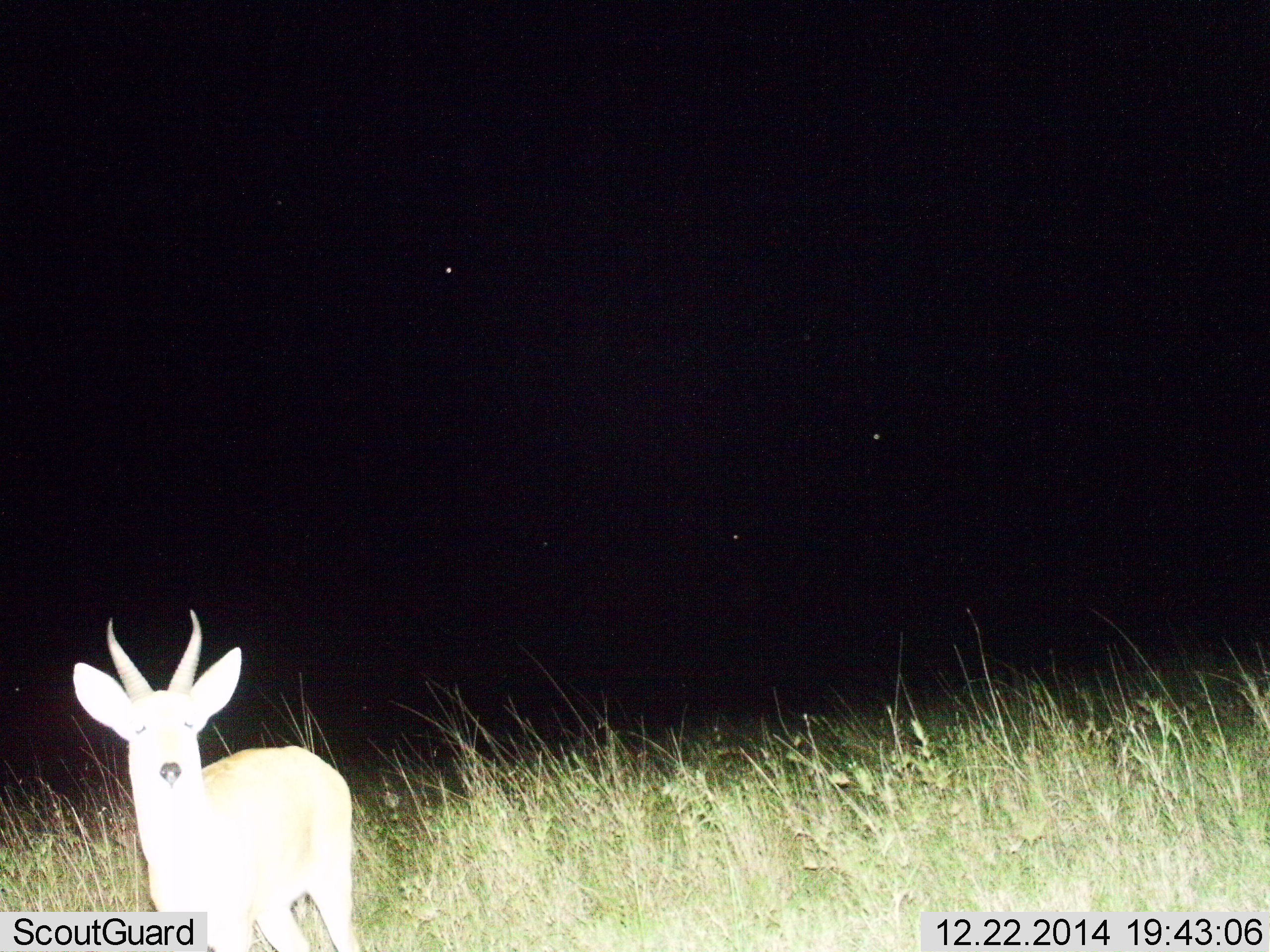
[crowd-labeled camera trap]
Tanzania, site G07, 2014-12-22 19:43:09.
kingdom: Animalia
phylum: Chordata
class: Mammalia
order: Artiodactyla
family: Bovidae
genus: Nanger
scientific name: Nanger granti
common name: grant's gazelle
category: gazellegrants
Gazellegrants (grant's gazelle) (Nanger granti), count 1. Behavior (volunteer vote fractions): standing 100%, resting 0%, moving 12%, interacting 0%. Young present (vote fraction): 0%. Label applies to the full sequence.